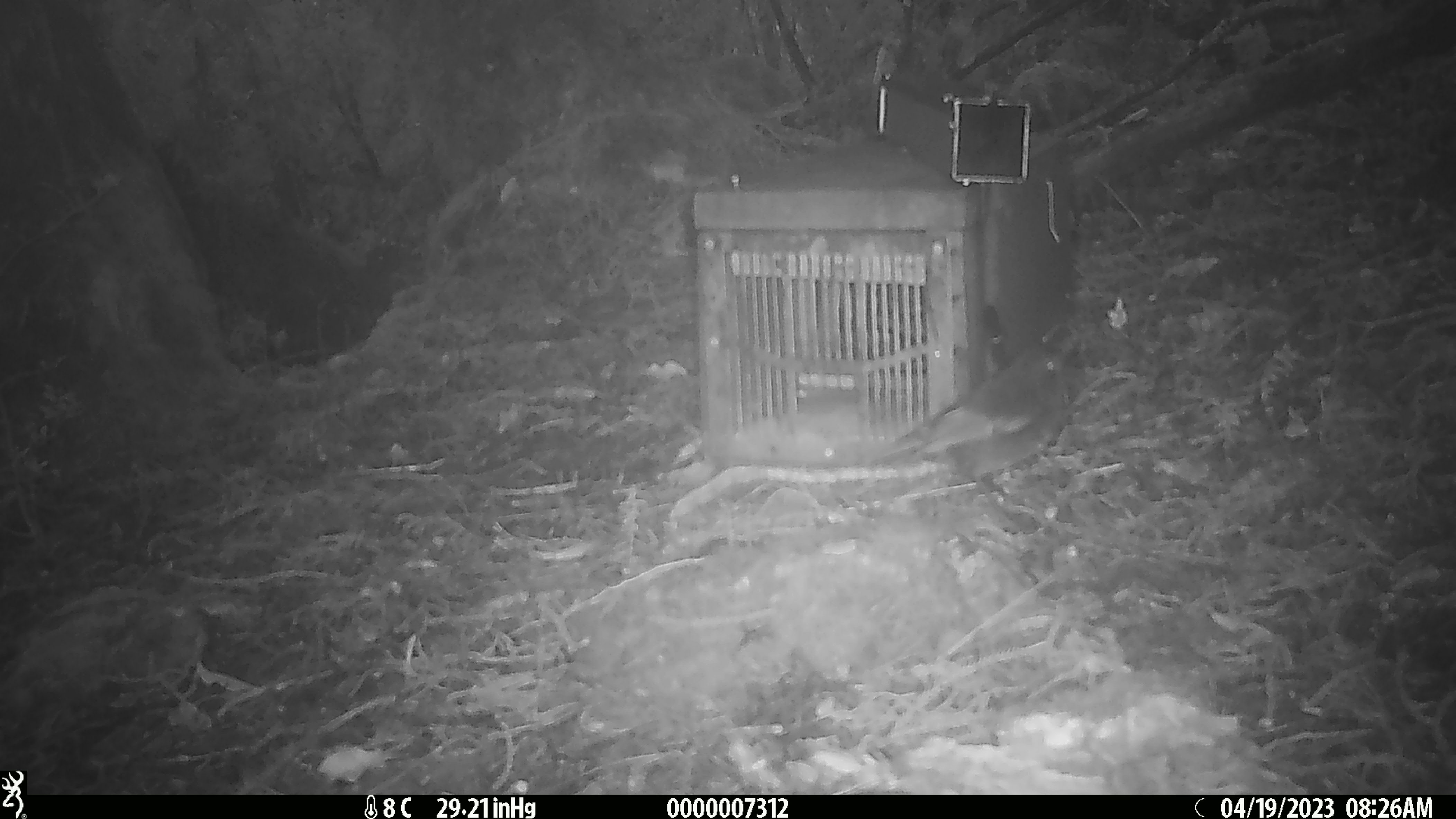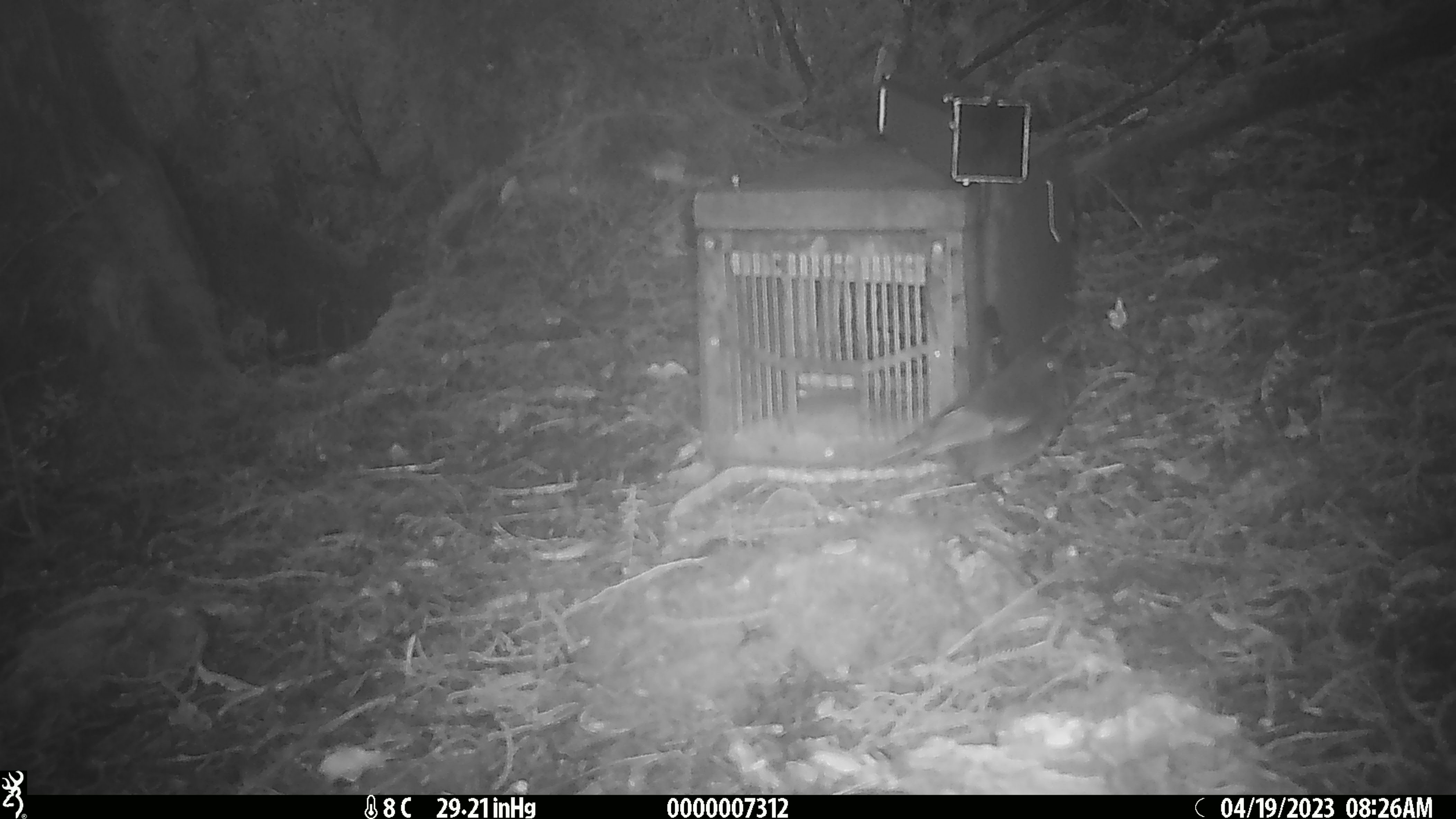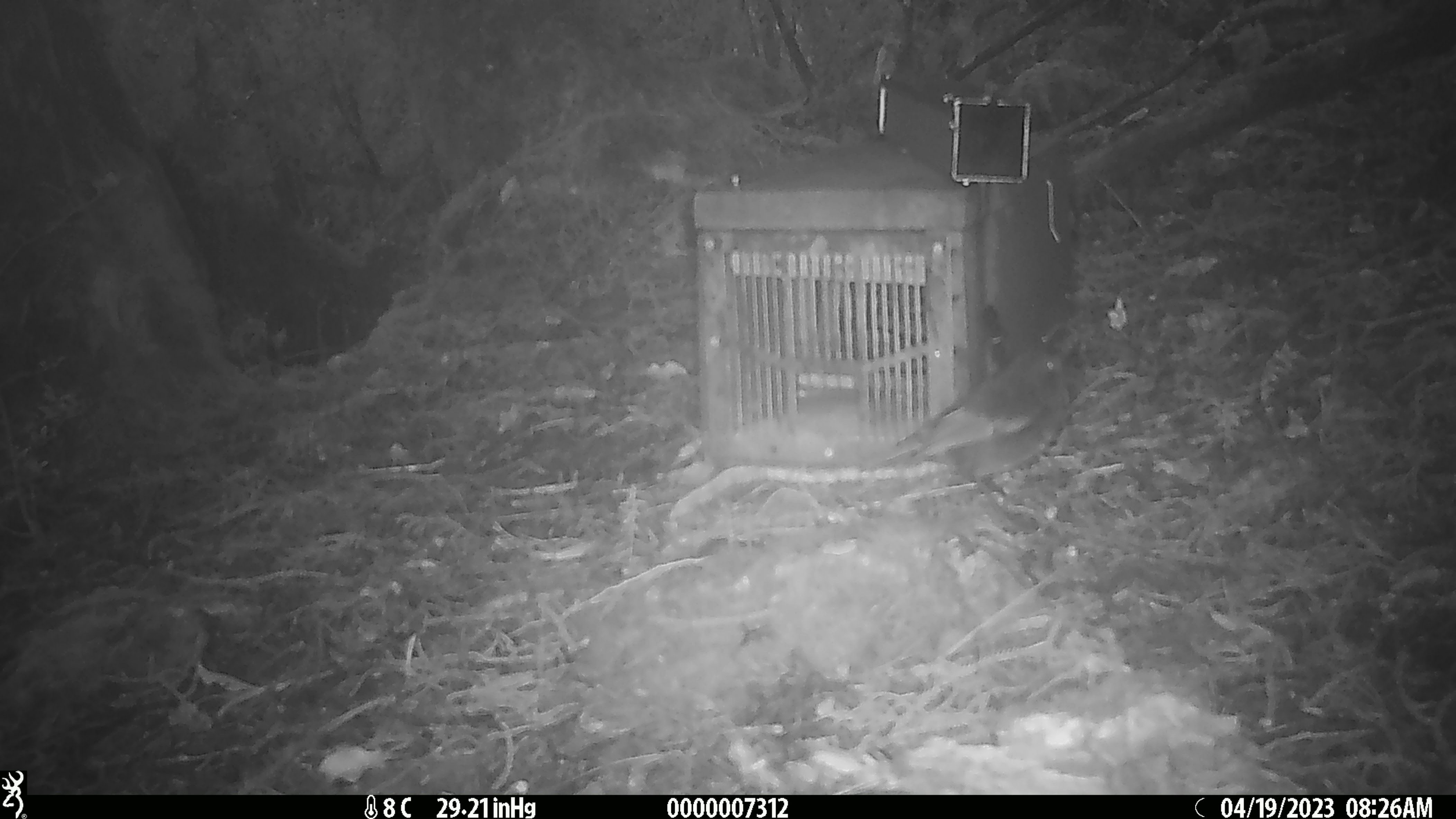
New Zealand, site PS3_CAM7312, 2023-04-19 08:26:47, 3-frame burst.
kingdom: Animalia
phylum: Chordata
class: Aves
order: Passeriformes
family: Petroicidae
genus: Petroica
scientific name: Petroica australis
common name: new zealand robin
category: robin